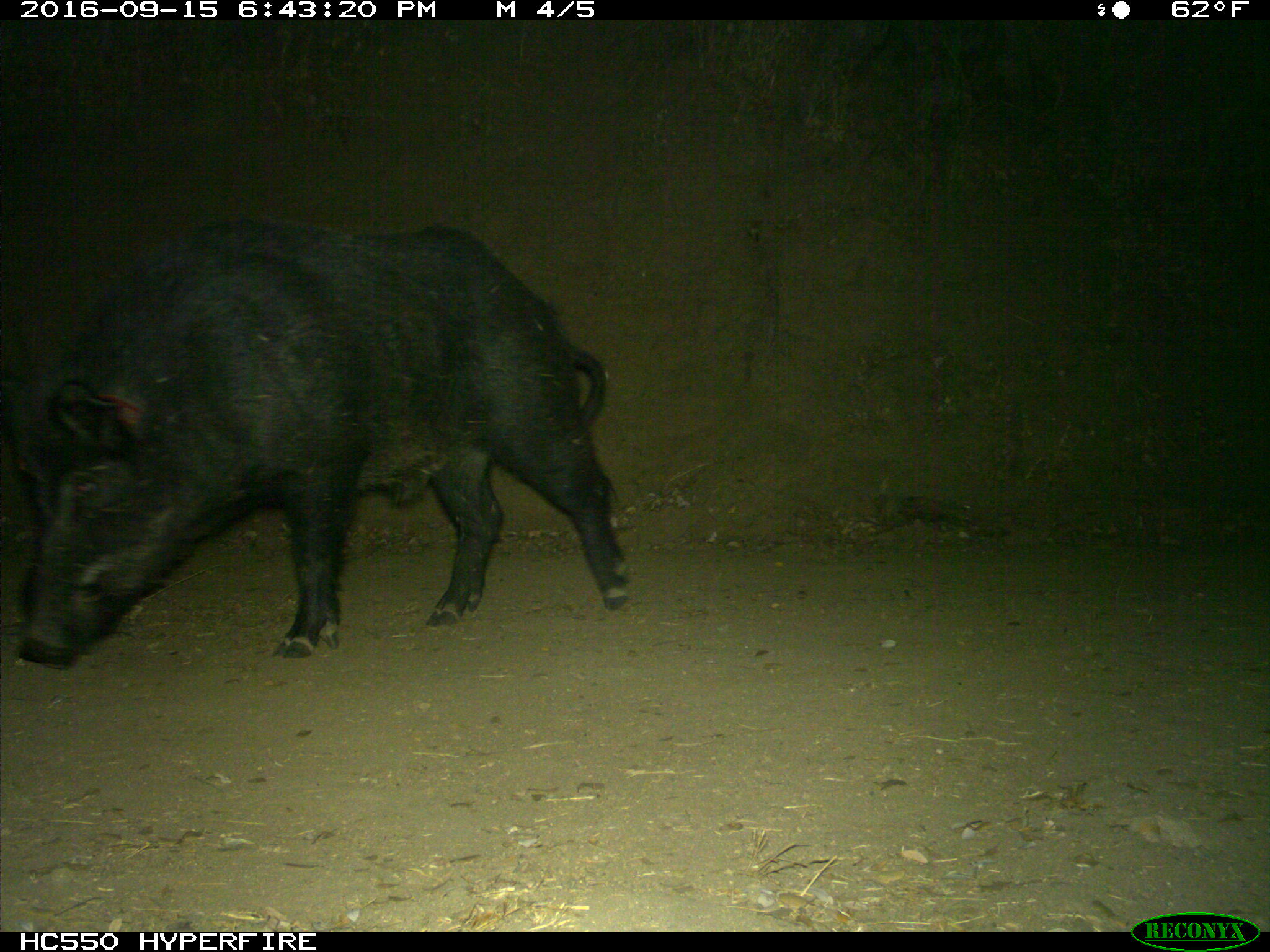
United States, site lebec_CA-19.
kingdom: Animalia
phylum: Chordata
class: Mammalia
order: Artiodactyla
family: Suidae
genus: Sus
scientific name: Sus scrofa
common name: wild boar